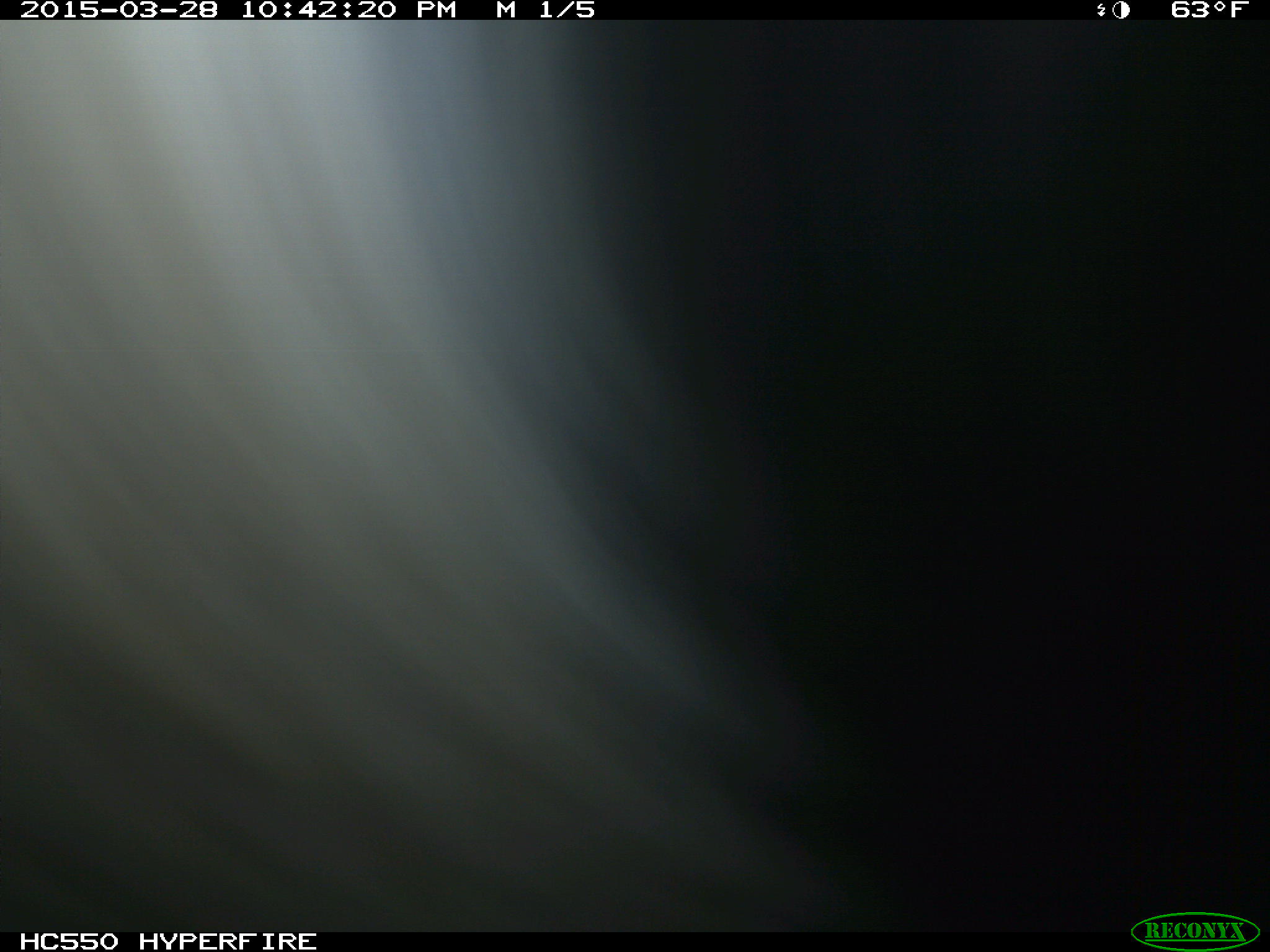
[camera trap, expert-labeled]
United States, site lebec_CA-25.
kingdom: Animalia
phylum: Chordata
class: Mammalia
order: Artiodactyla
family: Bovidae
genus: Bos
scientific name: Bos taurus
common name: domestic cow